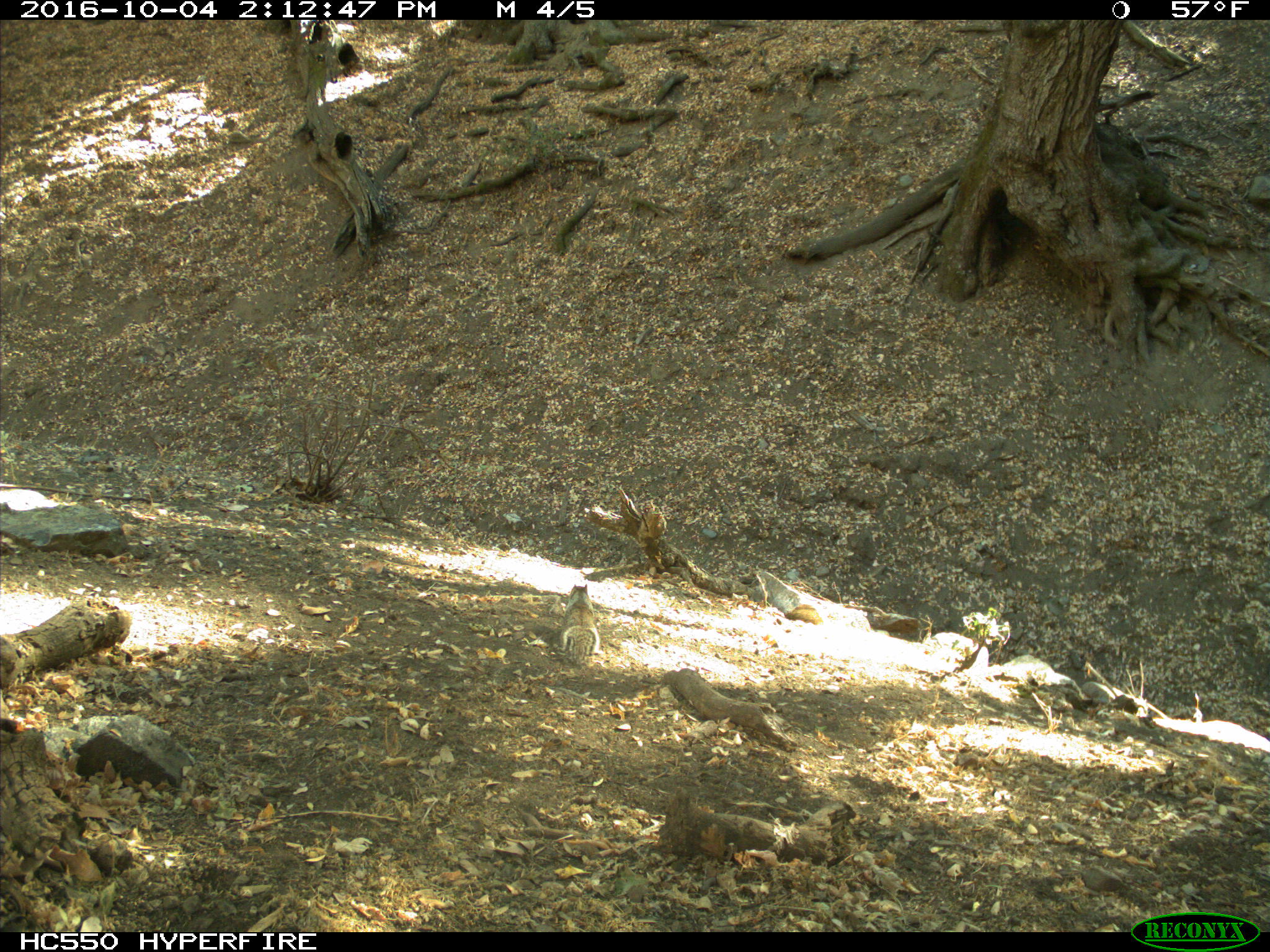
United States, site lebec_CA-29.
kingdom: Animalia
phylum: Chordata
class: Mammalia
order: Rodentia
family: Sciuridae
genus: Otospermophilus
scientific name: Otospermophilus beecheyi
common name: california ground squirrel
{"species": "Otospermophilus beecheyi (california ground squirrel)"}